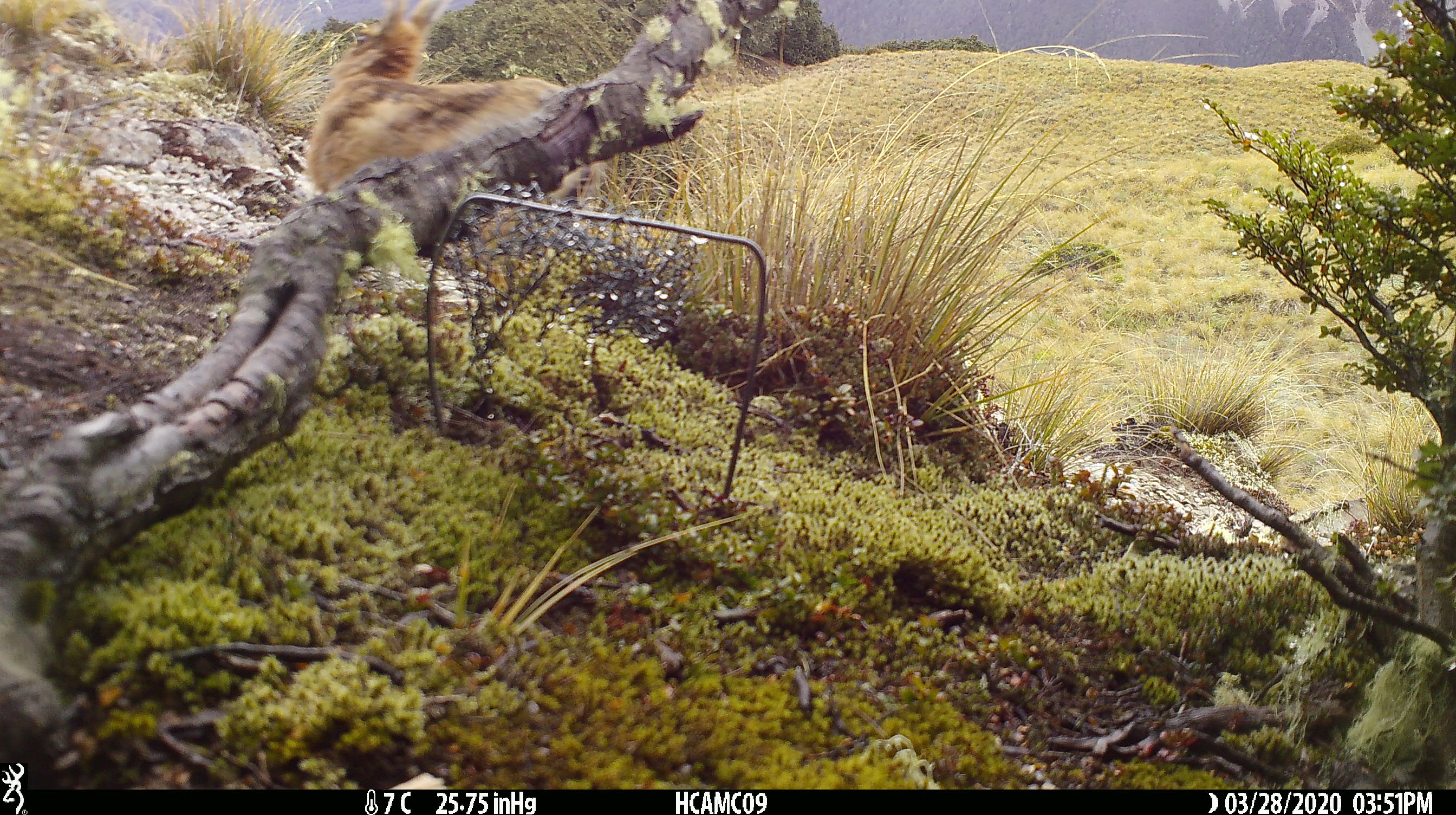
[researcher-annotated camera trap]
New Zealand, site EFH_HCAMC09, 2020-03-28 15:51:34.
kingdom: Animalia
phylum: Chordata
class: Mammalia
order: Lagomorpha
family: Leporidae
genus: Lepus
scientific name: Lepus europaeus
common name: brown hare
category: hare